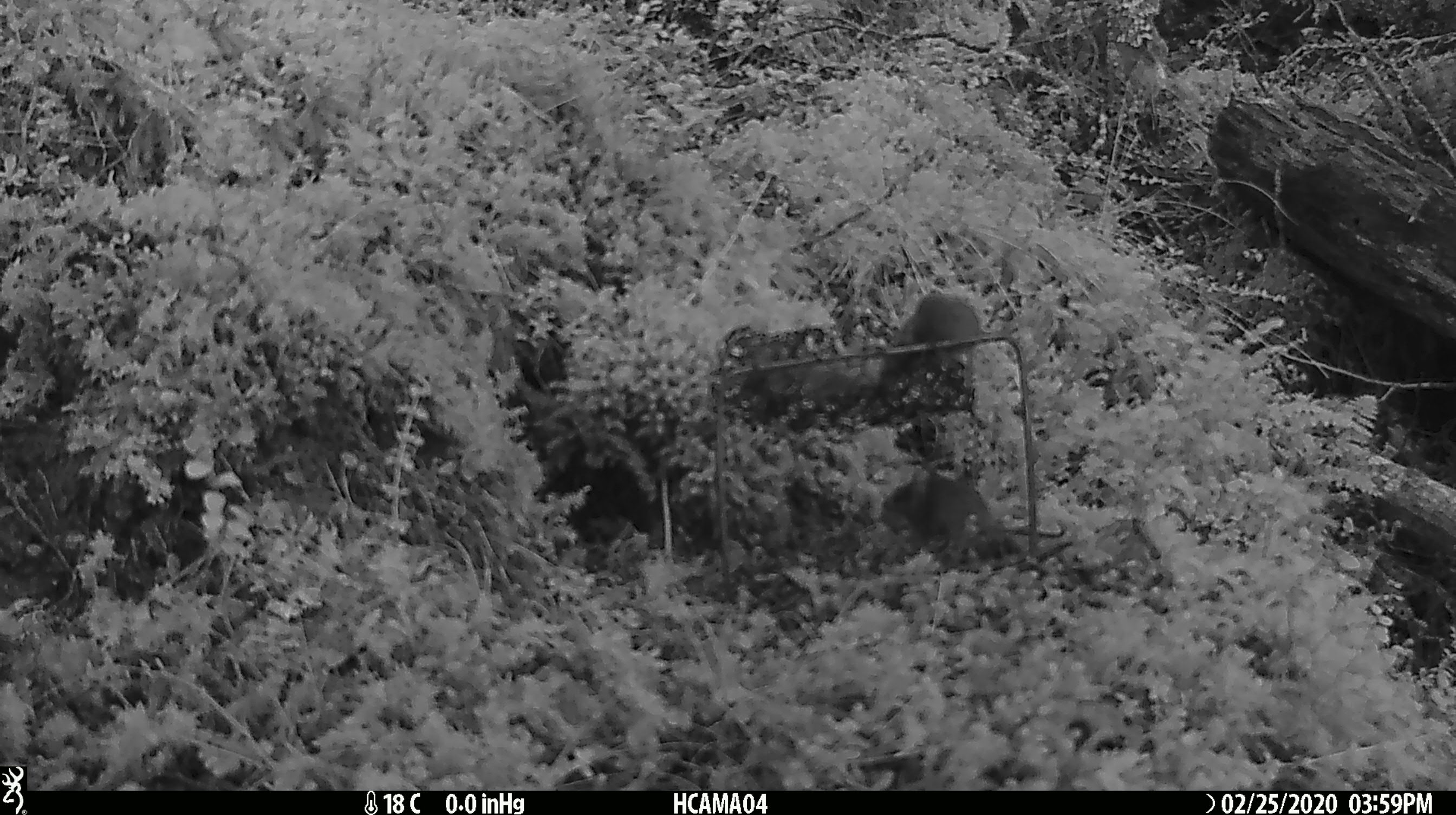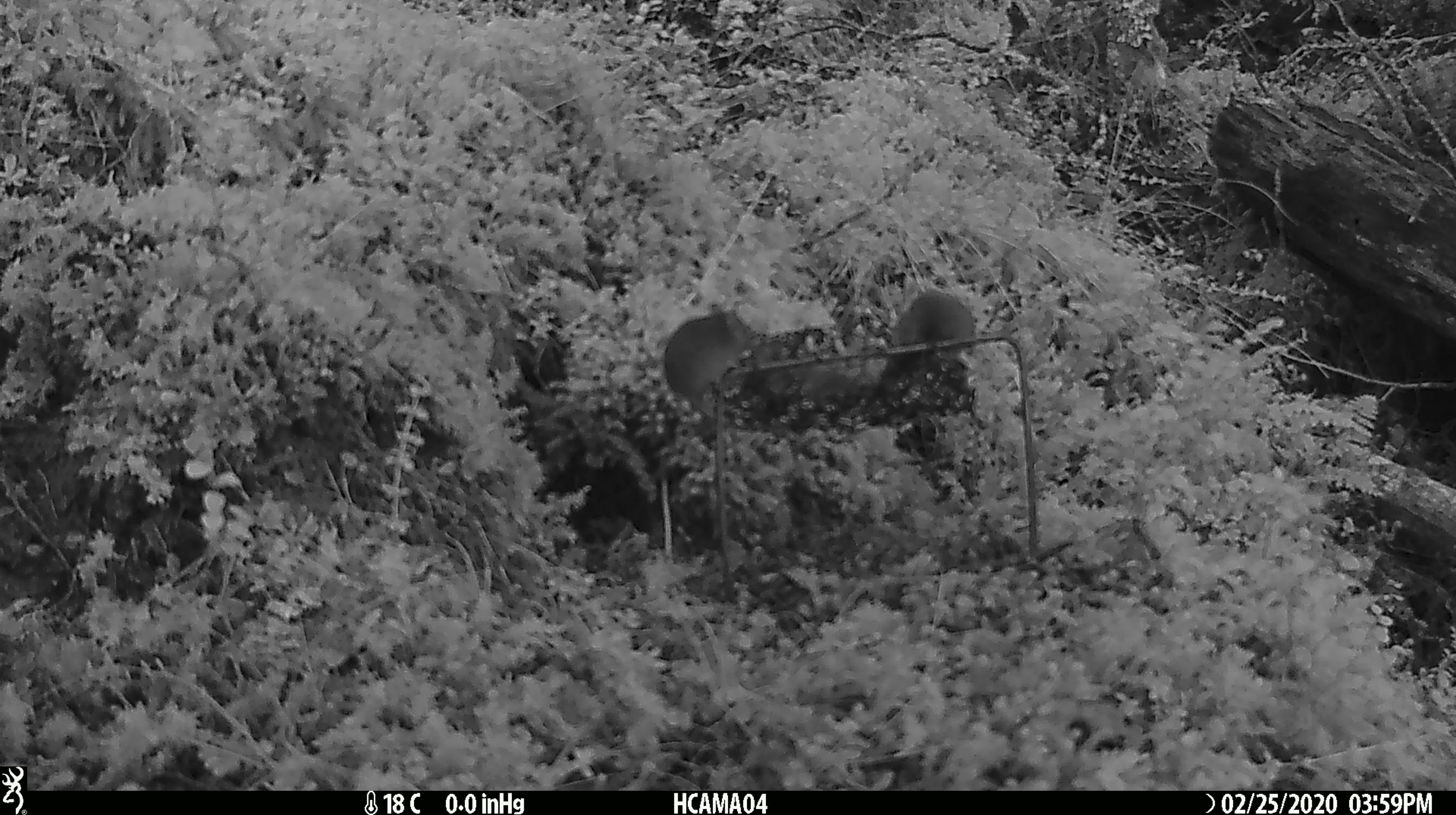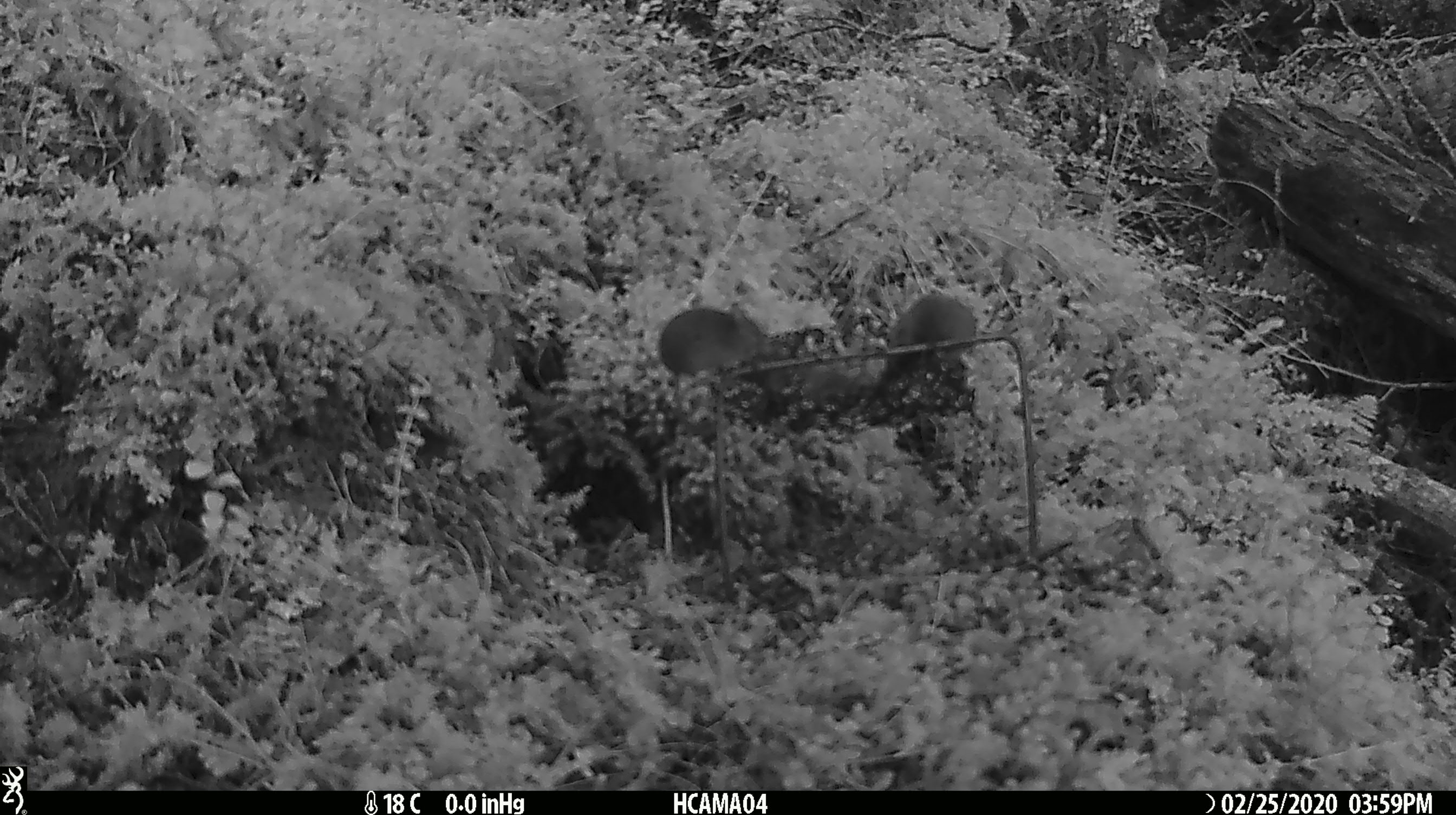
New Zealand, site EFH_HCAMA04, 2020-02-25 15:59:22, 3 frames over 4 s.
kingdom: Animalia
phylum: Chordata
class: Mammalia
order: Rodentia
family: Muridae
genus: Mus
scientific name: Mus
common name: mouse